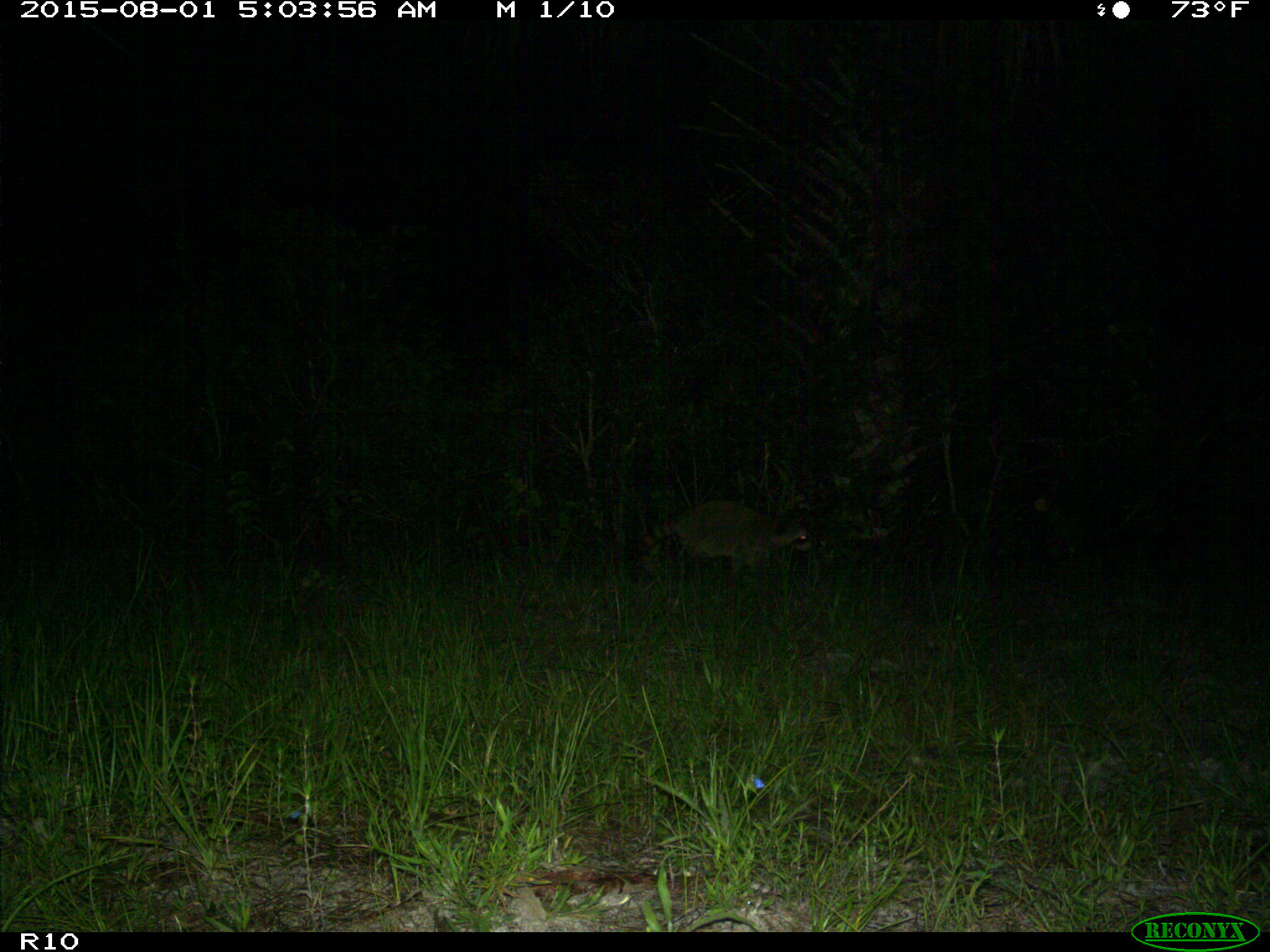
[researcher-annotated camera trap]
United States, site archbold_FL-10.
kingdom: Animalia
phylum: Chordata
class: Mammalia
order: Carnivora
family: Procyonidae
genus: Procyon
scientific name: Procyon lotor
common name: common raccoon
Procyon lotor (common raccoon).